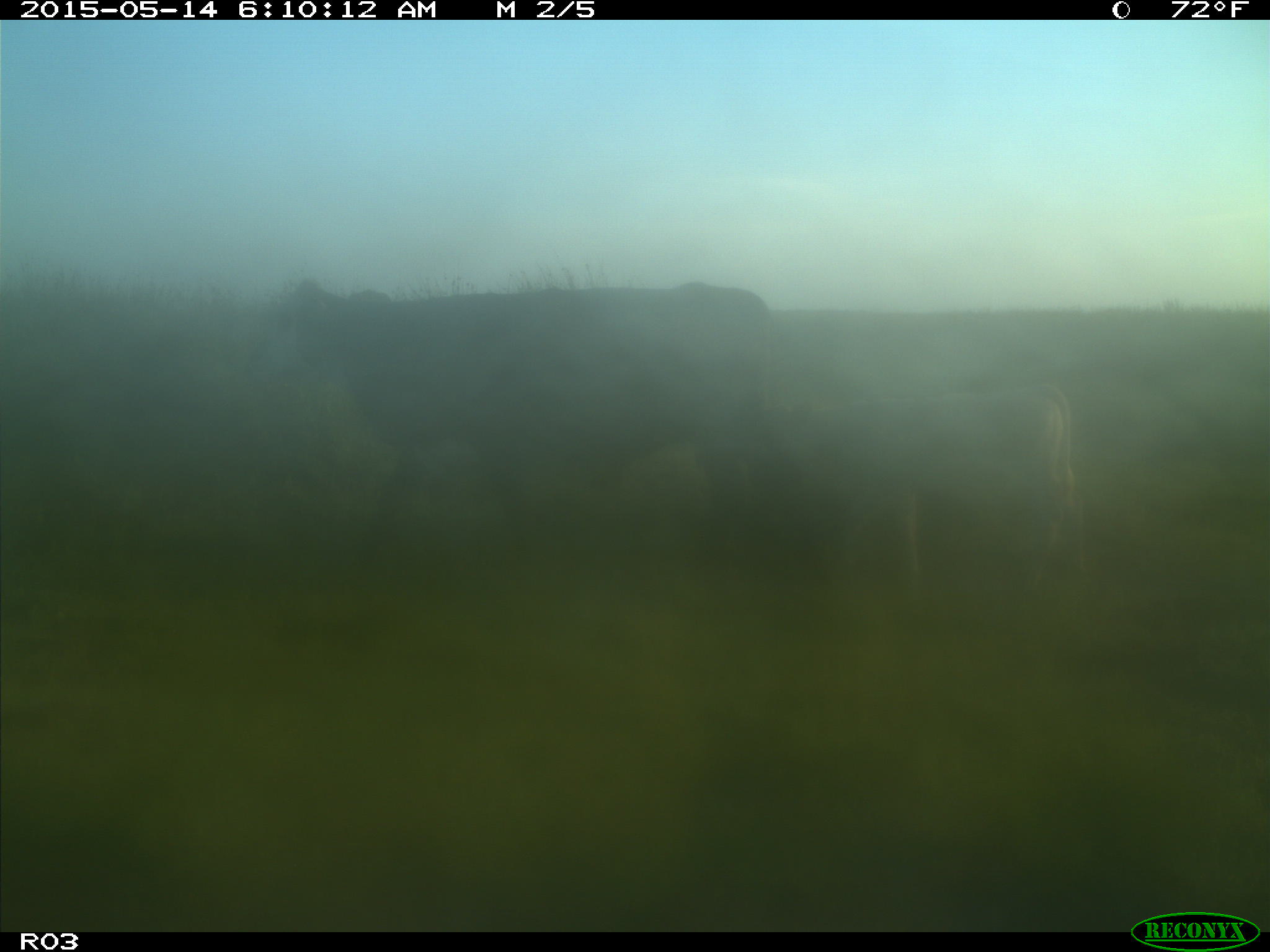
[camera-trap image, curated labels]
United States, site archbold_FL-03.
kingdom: Animalia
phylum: Chordata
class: Mammalia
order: Artiodactyla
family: Bovidae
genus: Bos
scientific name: Bos taurus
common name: domestic cow